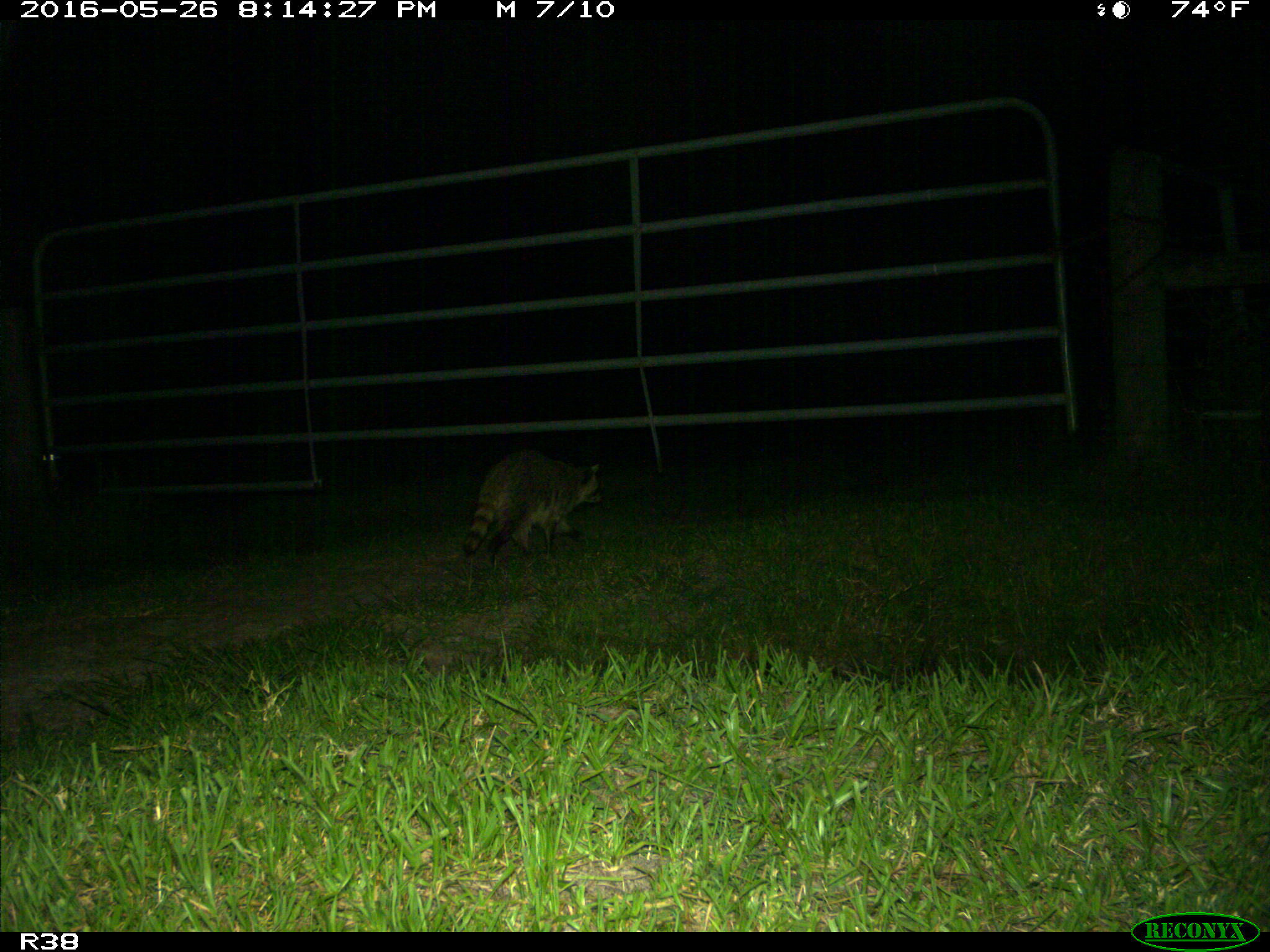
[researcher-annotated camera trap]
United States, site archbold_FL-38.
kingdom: Animalia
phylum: Chordata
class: Mammalia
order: Carnivora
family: Procyonidae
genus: Procyon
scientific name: Procyon lotor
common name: common raccoon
Procyon lotor (common raccoon).